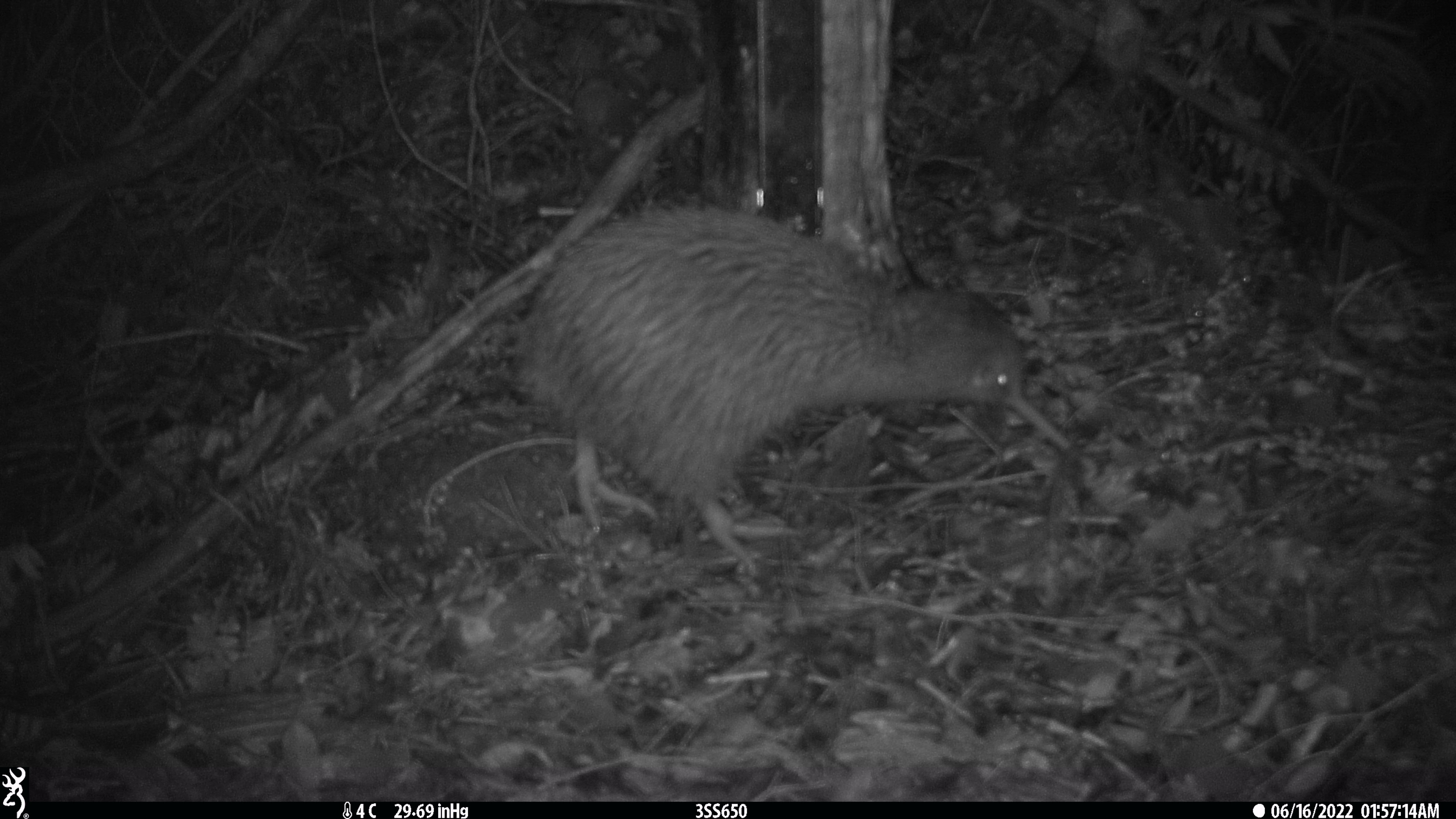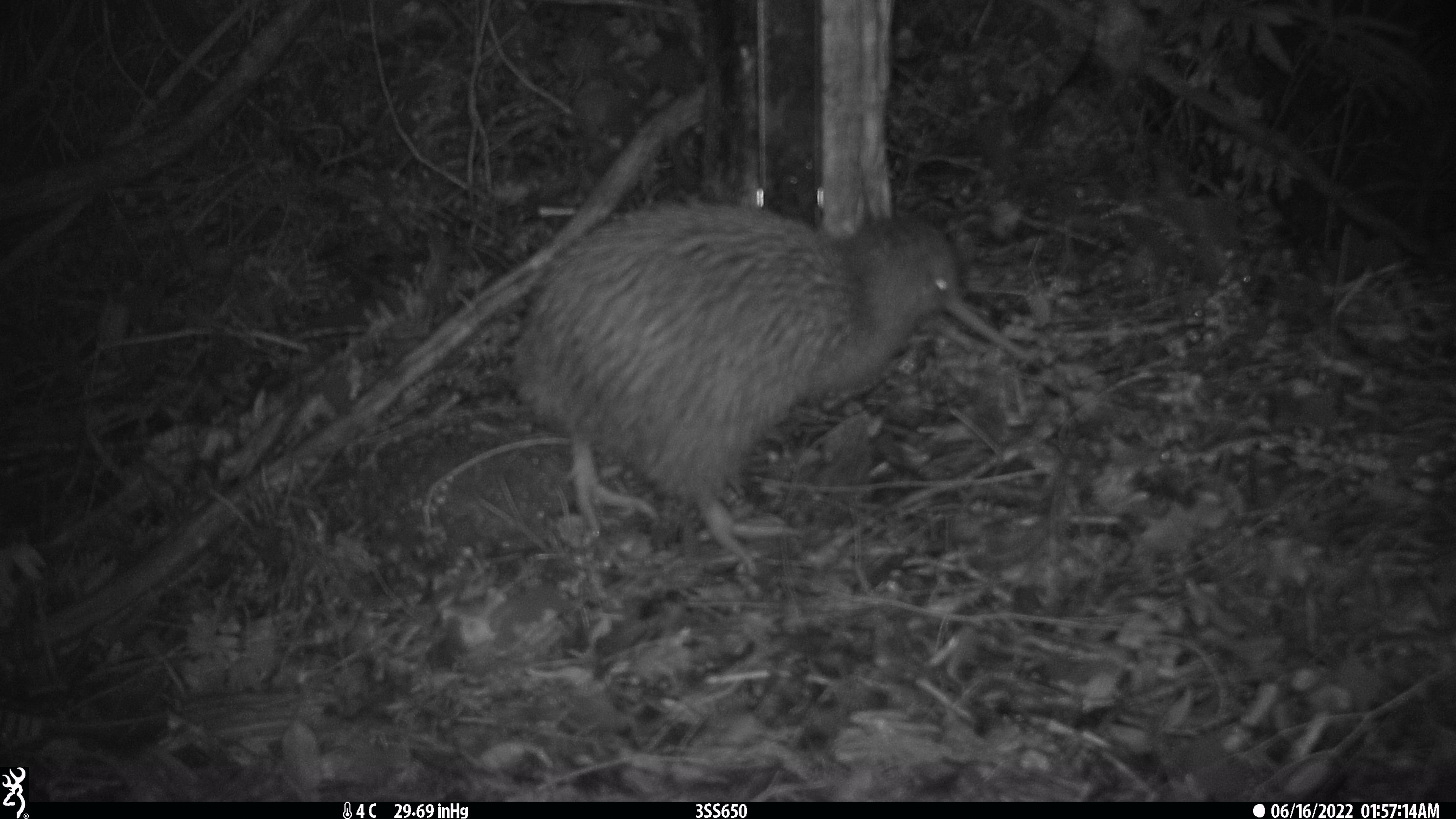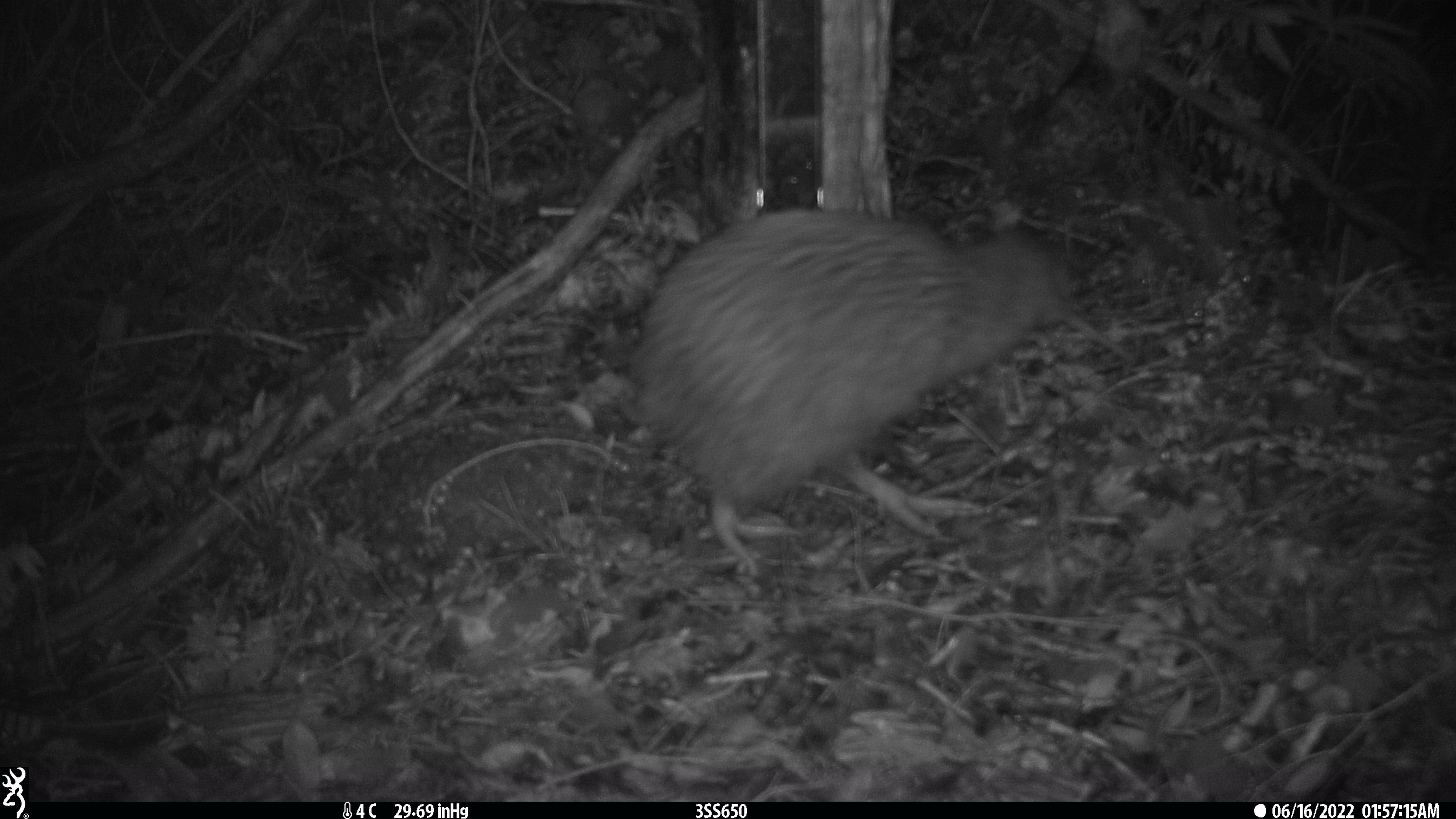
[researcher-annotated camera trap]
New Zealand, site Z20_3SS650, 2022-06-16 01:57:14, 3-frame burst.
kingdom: Animalia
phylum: Chordata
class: Aves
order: Apterygiformes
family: Apterygidae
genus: Apteryx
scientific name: Apteryx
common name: kiwi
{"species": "kiwi (Apteryx)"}